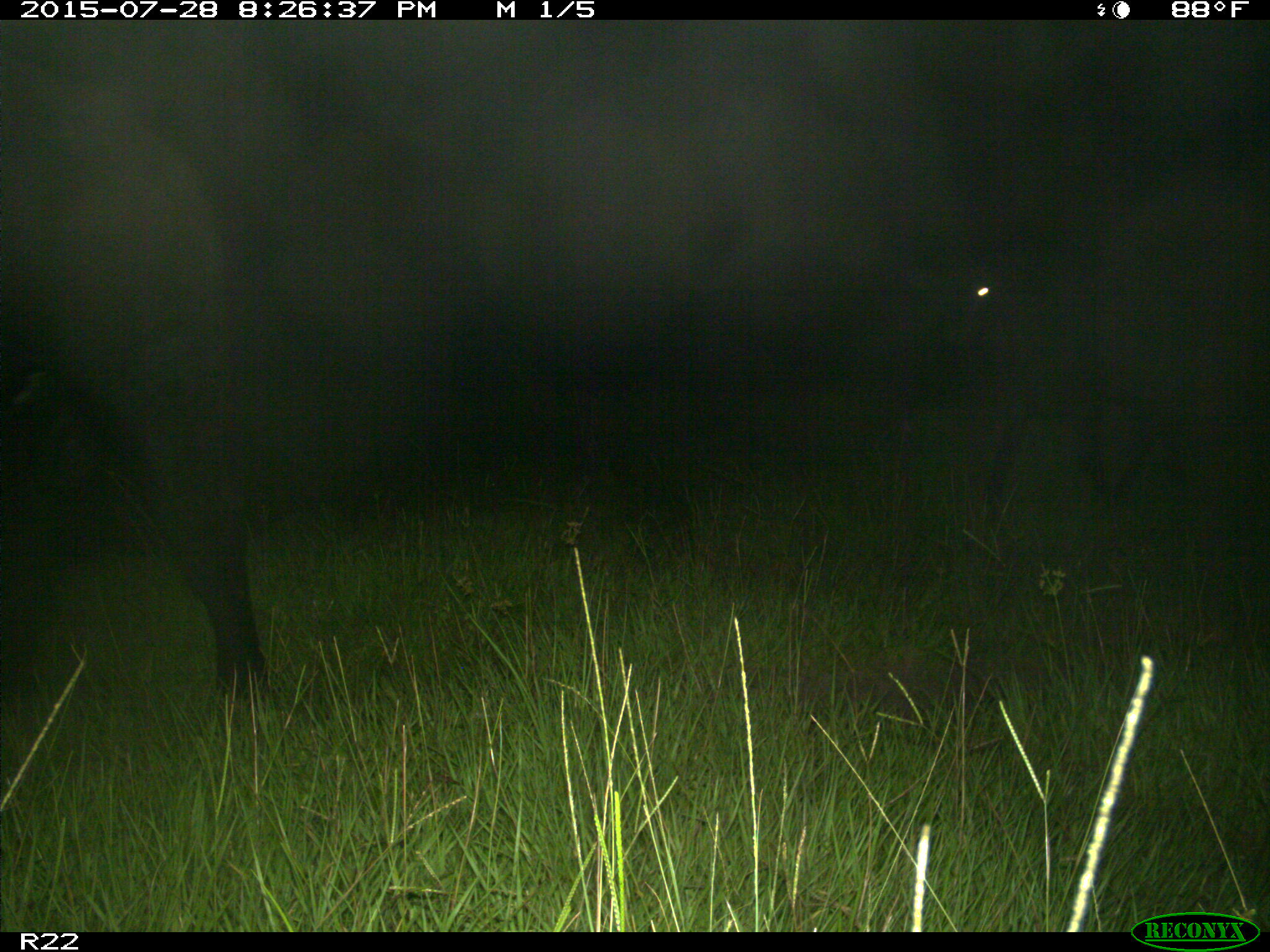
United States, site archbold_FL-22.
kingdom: Animalia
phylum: Chordata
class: Mammalia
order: Artiodactyla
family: Bovidae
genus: Bos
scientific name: Bos taurus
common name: domestic cow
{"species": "Bos taurus (domestic cow)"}